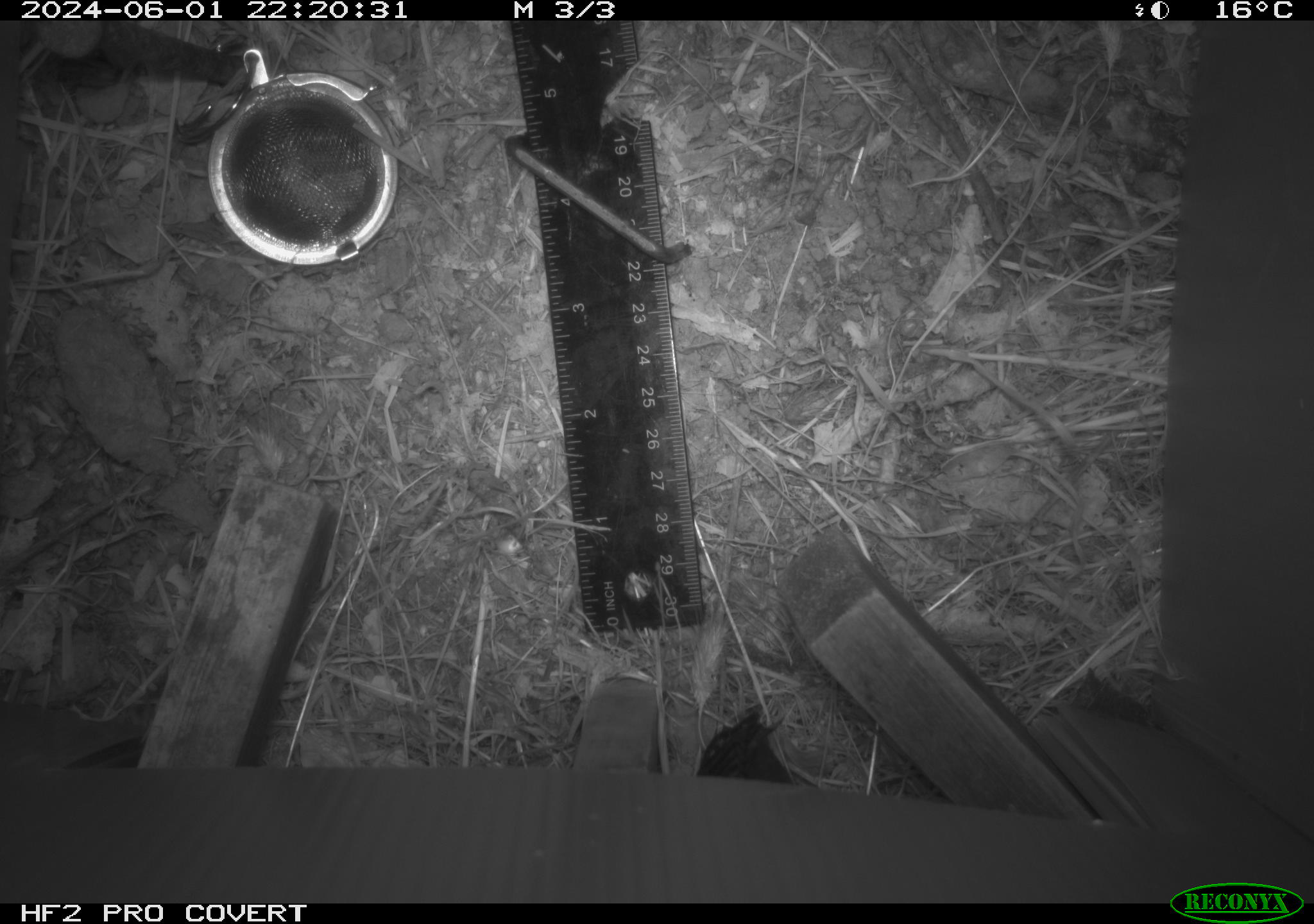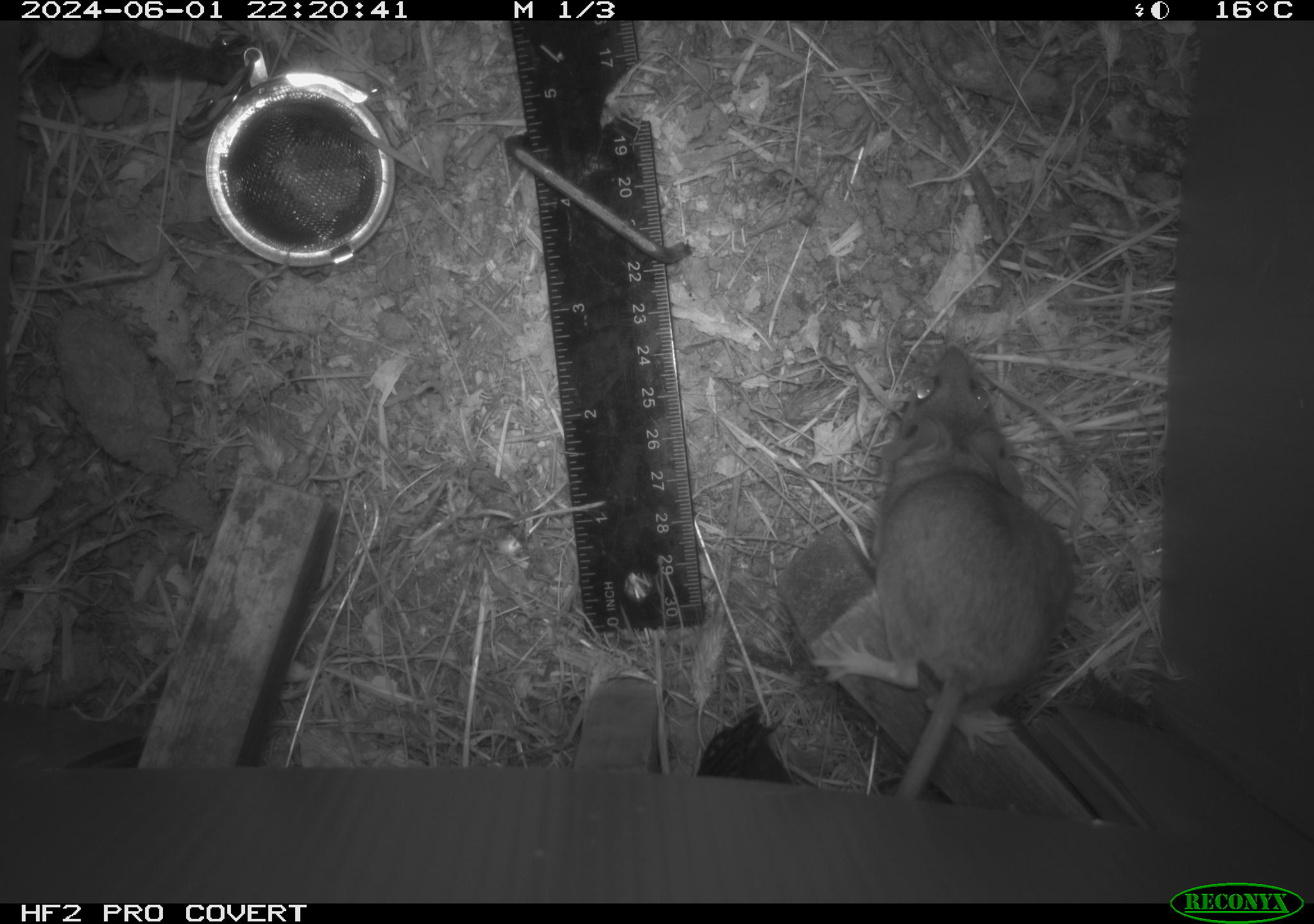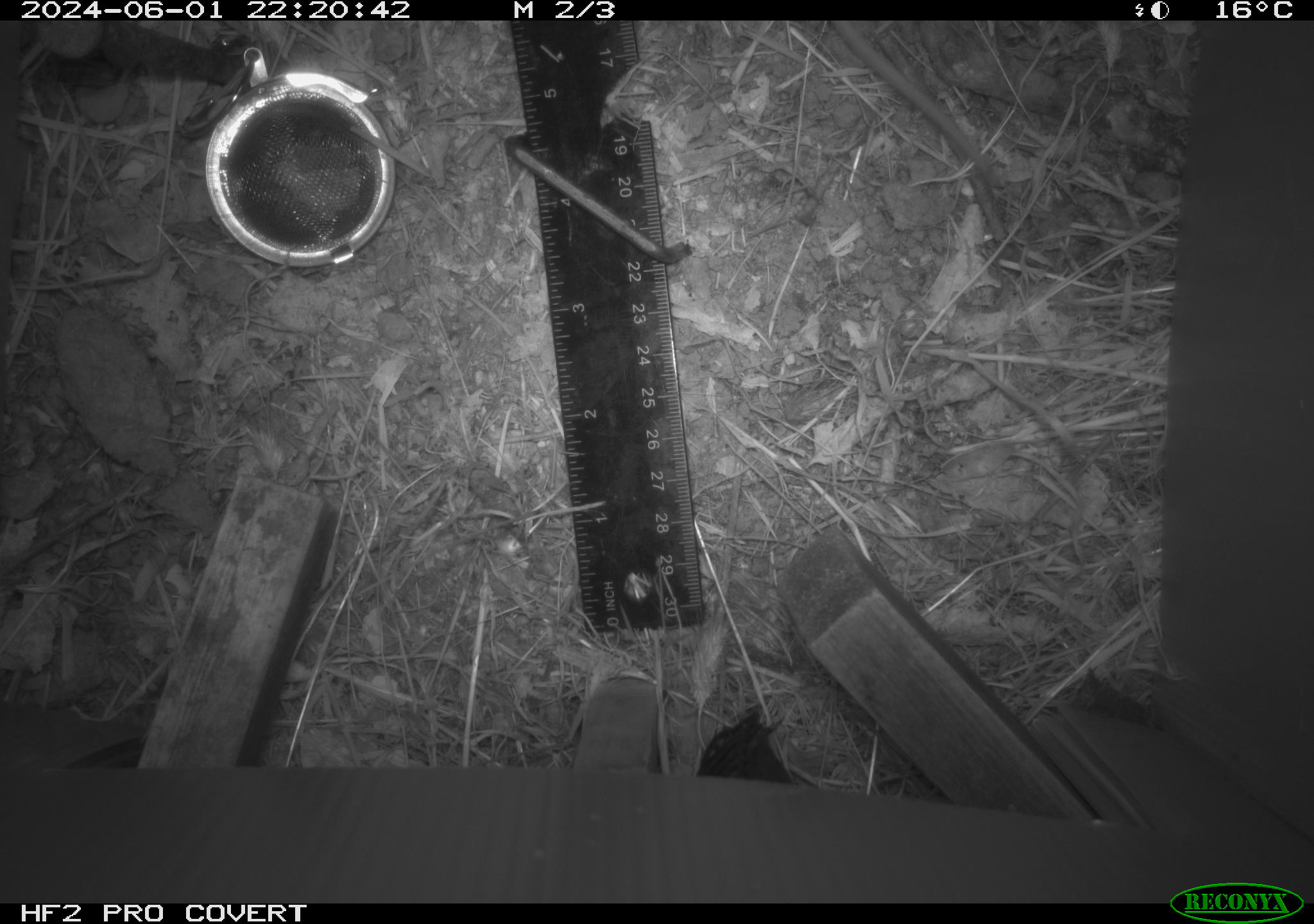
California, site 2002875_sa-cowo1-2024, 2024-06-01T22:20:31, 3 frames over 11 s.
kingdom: Animalia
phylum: Chordata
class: Mammalia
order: Rodentia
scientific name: Rodentia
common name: rodent